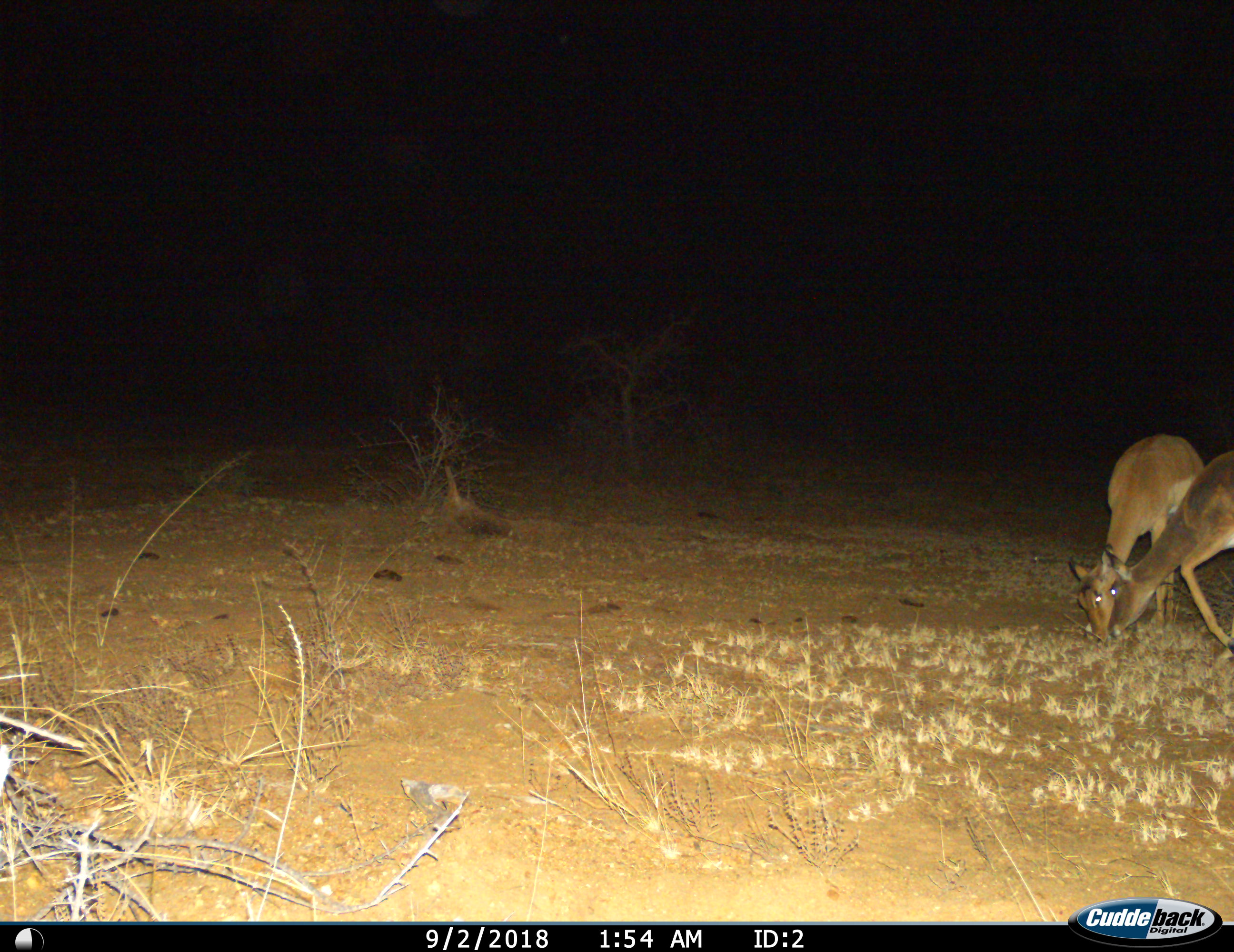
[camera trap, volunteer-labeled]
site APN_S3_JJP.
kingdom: Animalia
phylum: Chordata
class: Mammalia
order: Artiodactyla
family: Bovidae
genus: Aepyceros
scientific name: Aepyceros melampus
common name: impala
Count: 2.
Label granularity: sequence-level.